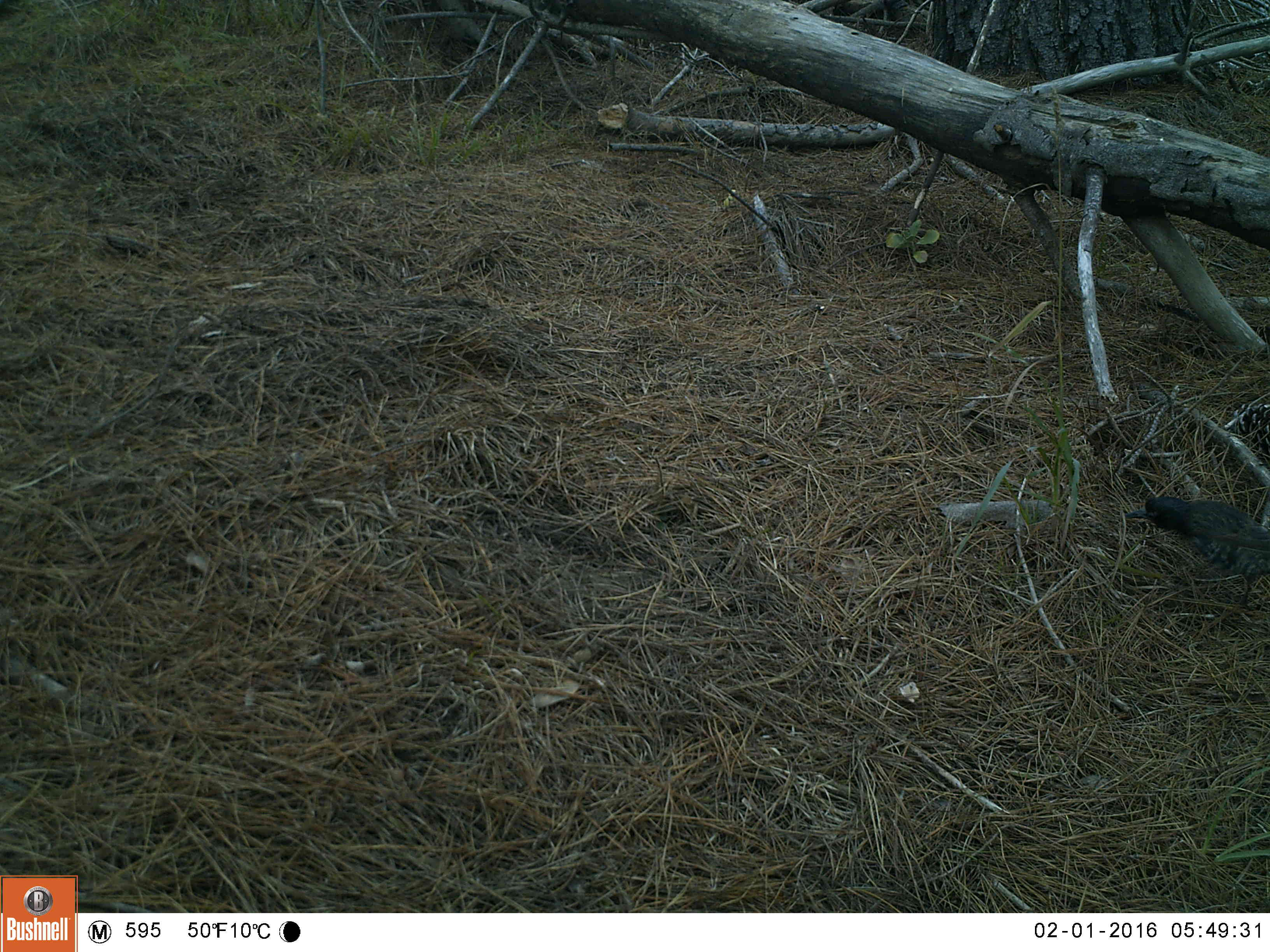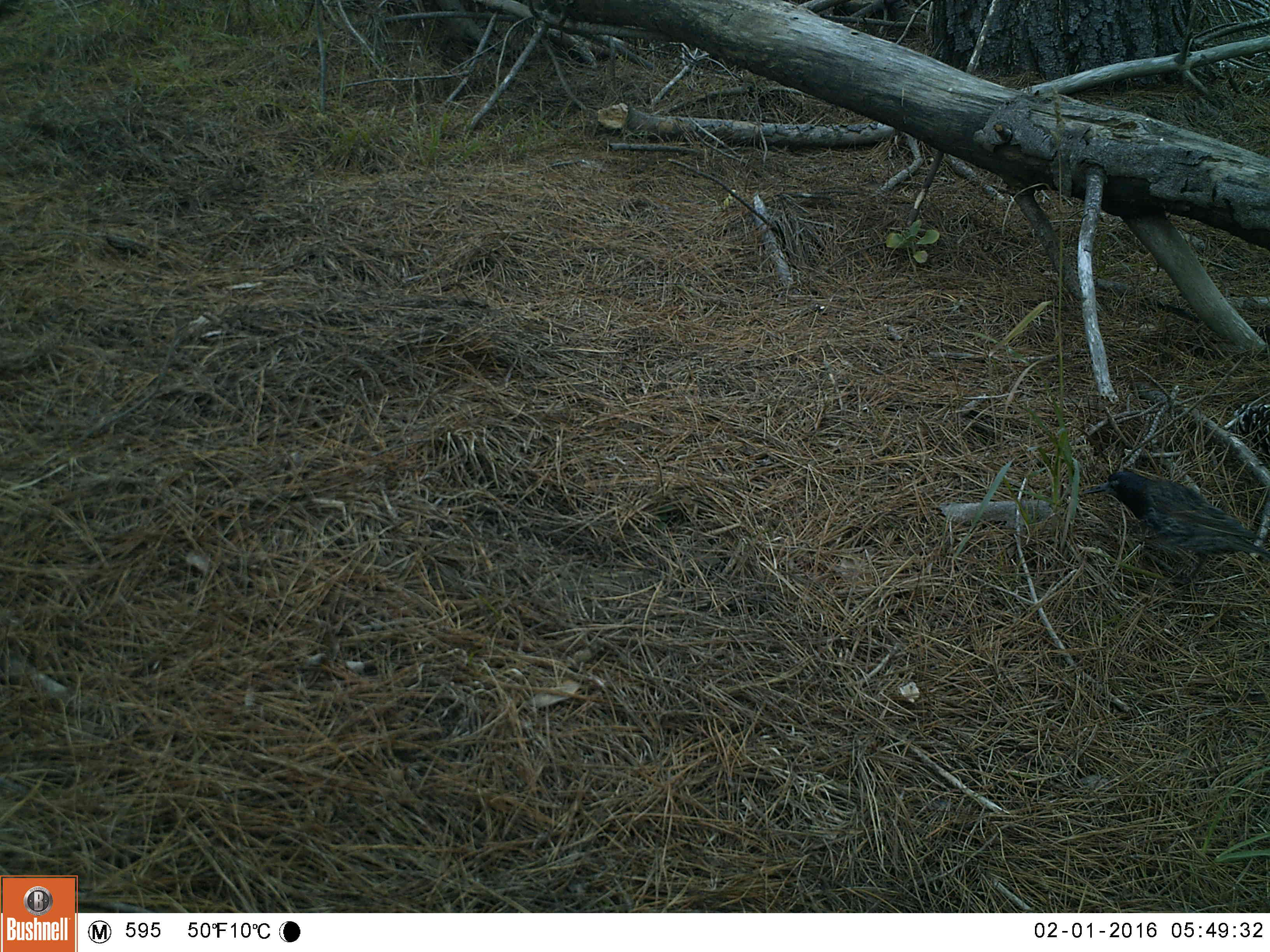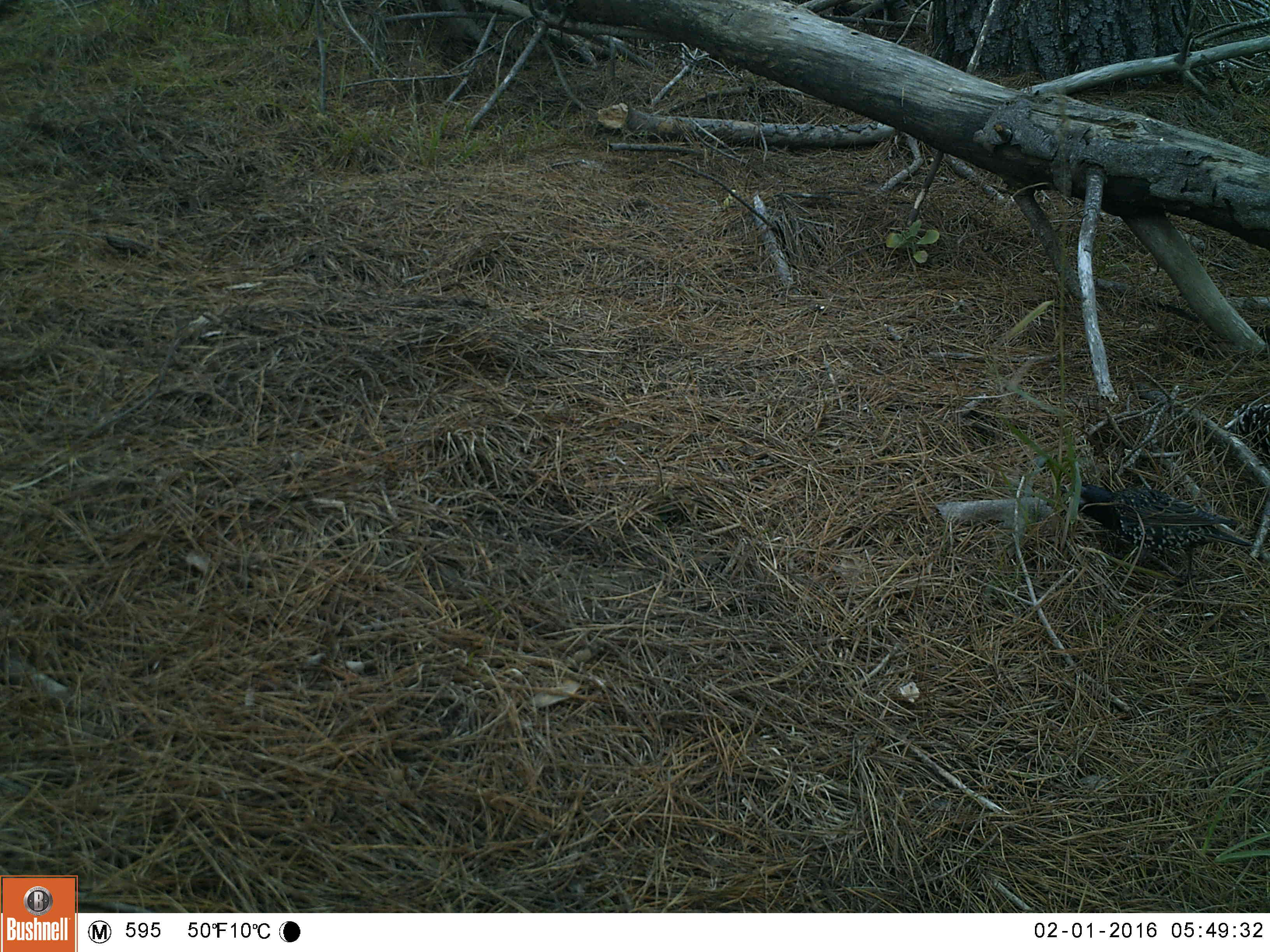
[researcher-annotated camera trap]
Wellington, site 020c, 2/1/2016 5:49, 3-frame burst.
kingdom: Animalia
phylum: Chordata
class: Aves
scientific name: Aves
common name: bird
Bird (Aves).